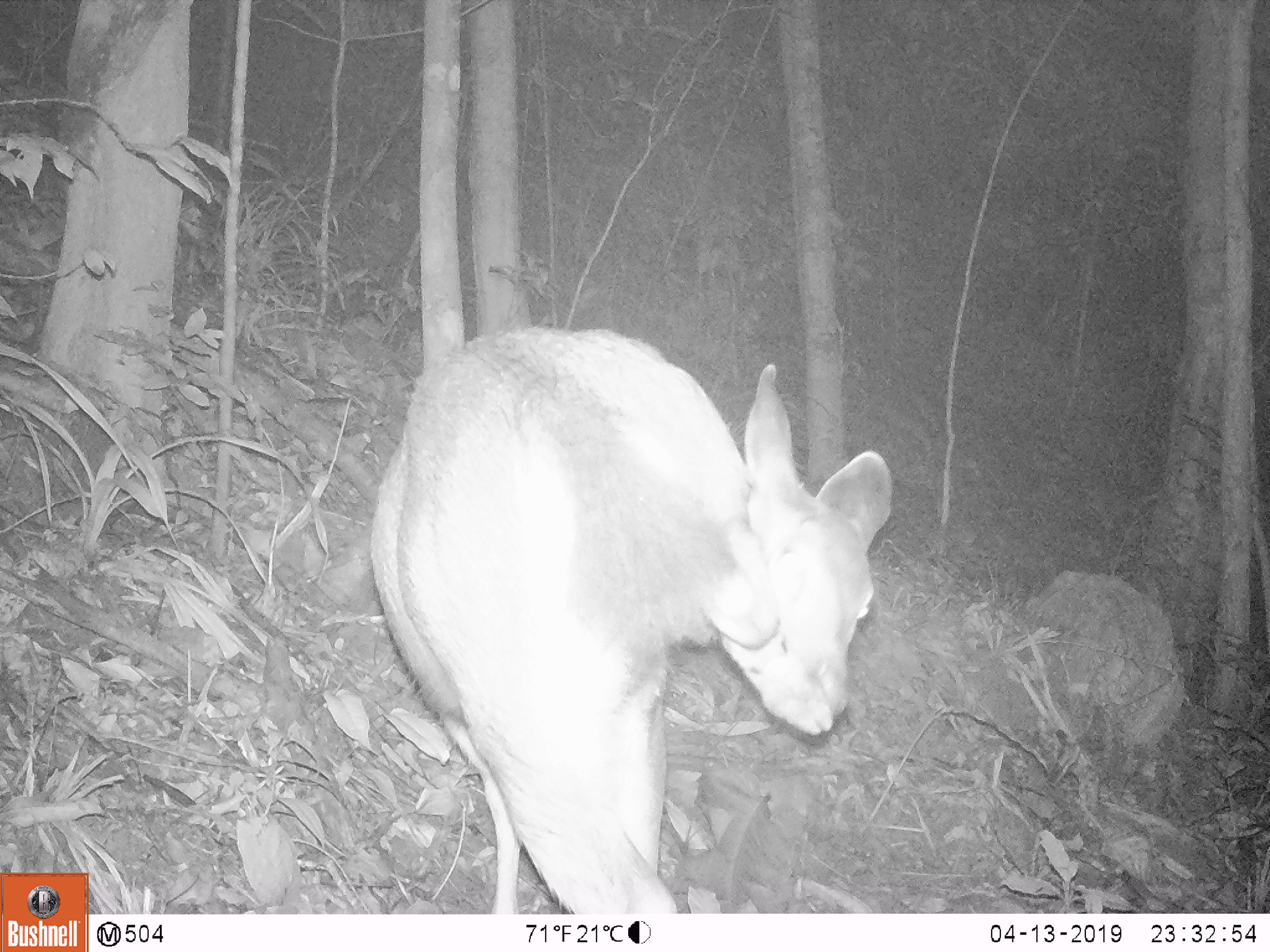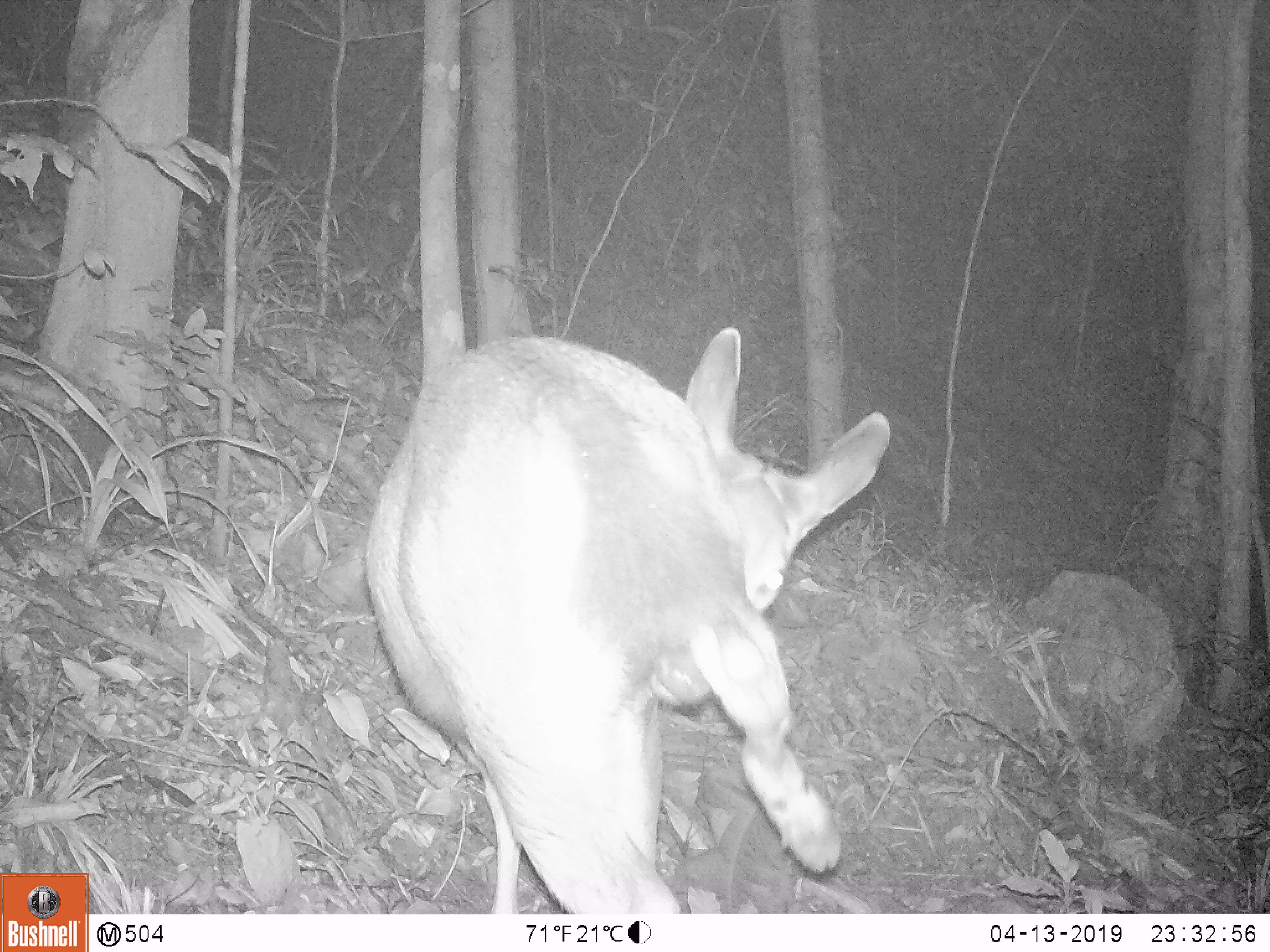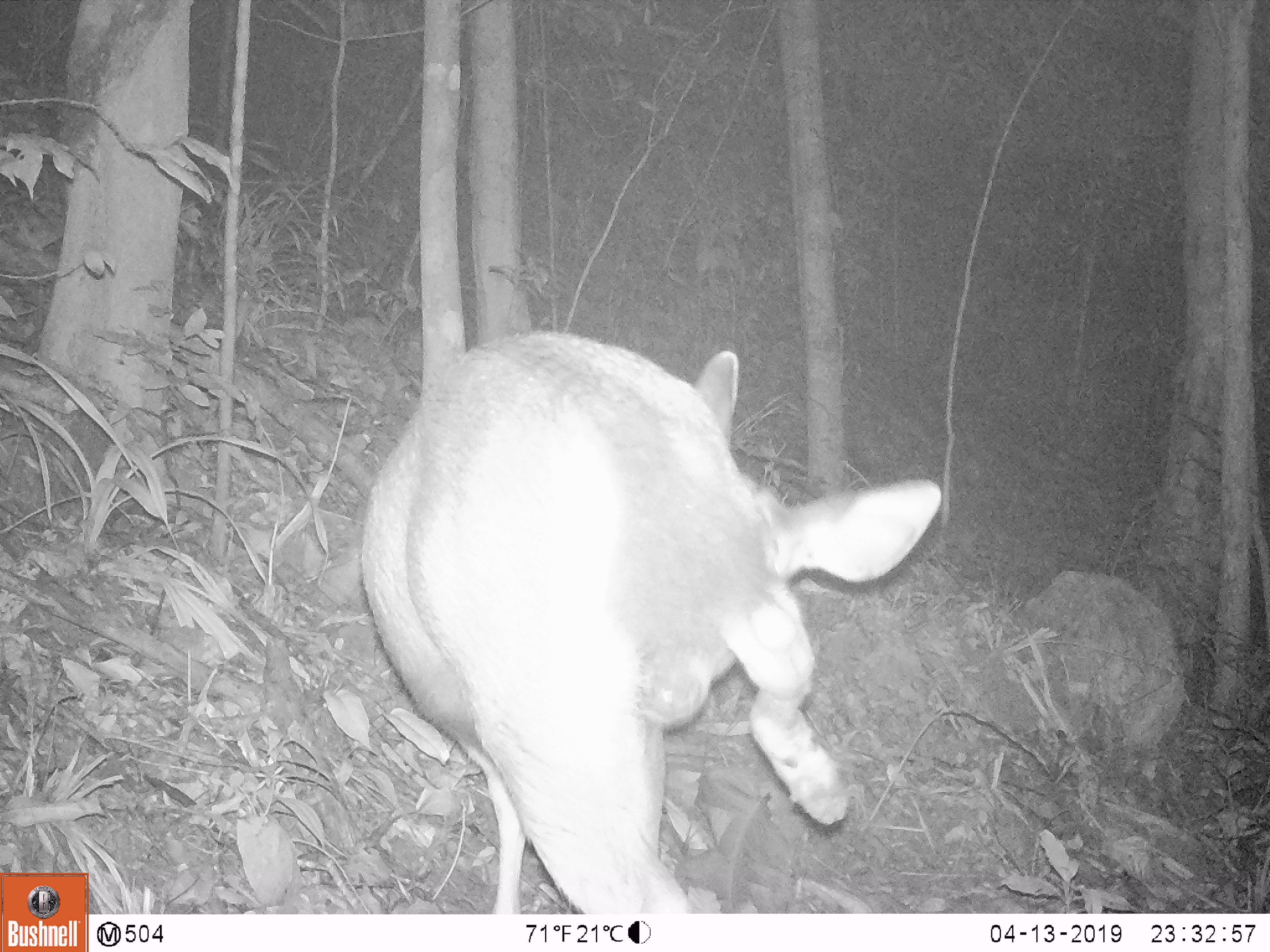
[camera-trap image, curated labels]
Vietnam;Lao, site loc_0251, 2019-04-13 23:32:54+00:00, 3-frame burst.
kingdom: Animalia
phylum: Chordata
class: Mammalia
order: Artiodactyla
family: Cervidae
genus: Rusa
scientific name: Rusa unicolor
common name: sambar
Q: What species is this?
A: Sambar (Rusa unicolor).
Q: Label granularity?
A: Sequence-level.